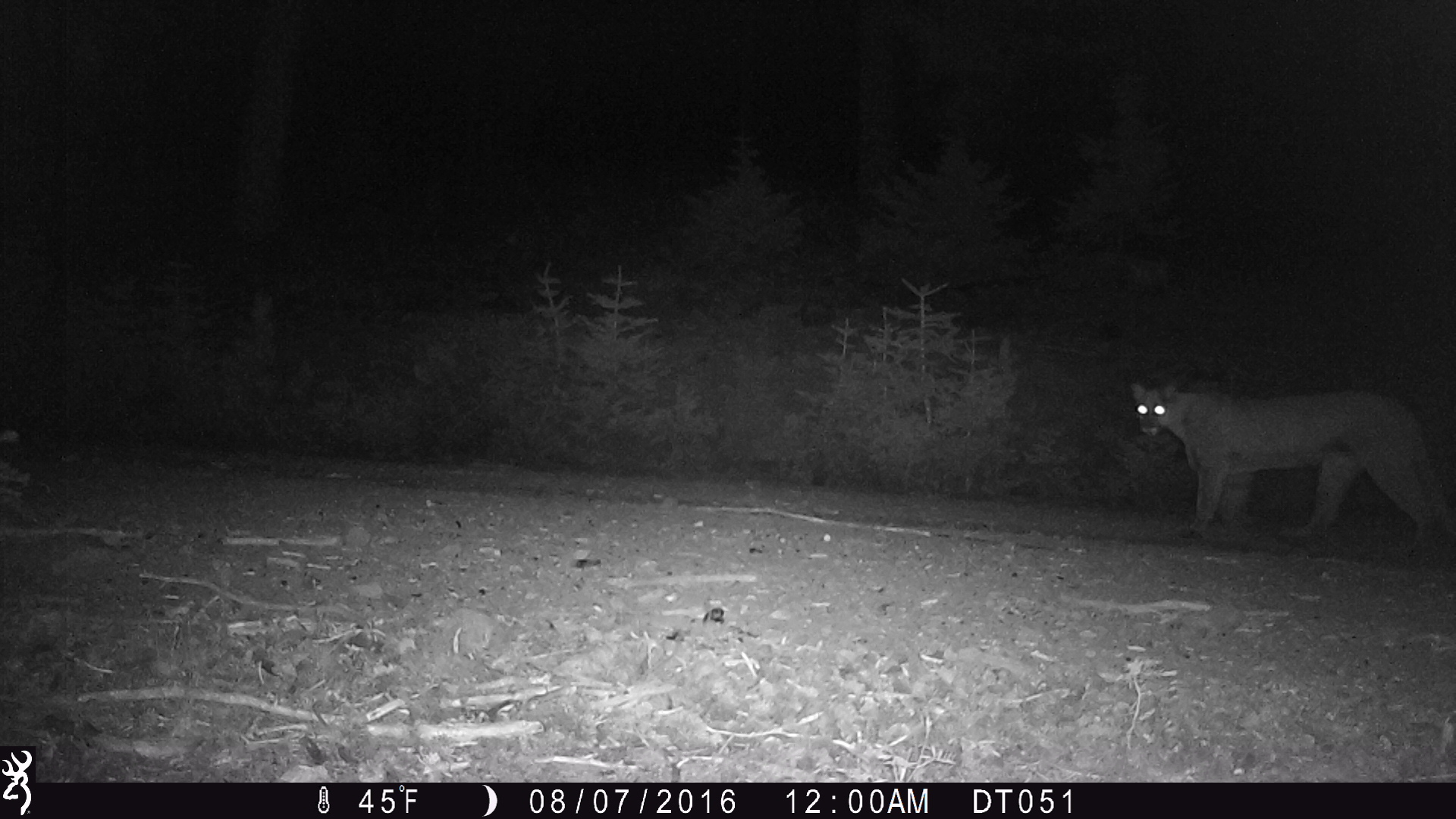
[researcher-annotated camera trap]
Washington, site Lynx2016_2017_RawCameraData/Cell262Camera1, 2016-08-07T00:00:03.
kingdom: Animalia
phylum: Chordata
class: Mammalia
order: Carnivora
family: Felidae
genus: Puma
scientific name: Puma concolor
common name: mountain lion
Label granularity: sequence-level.